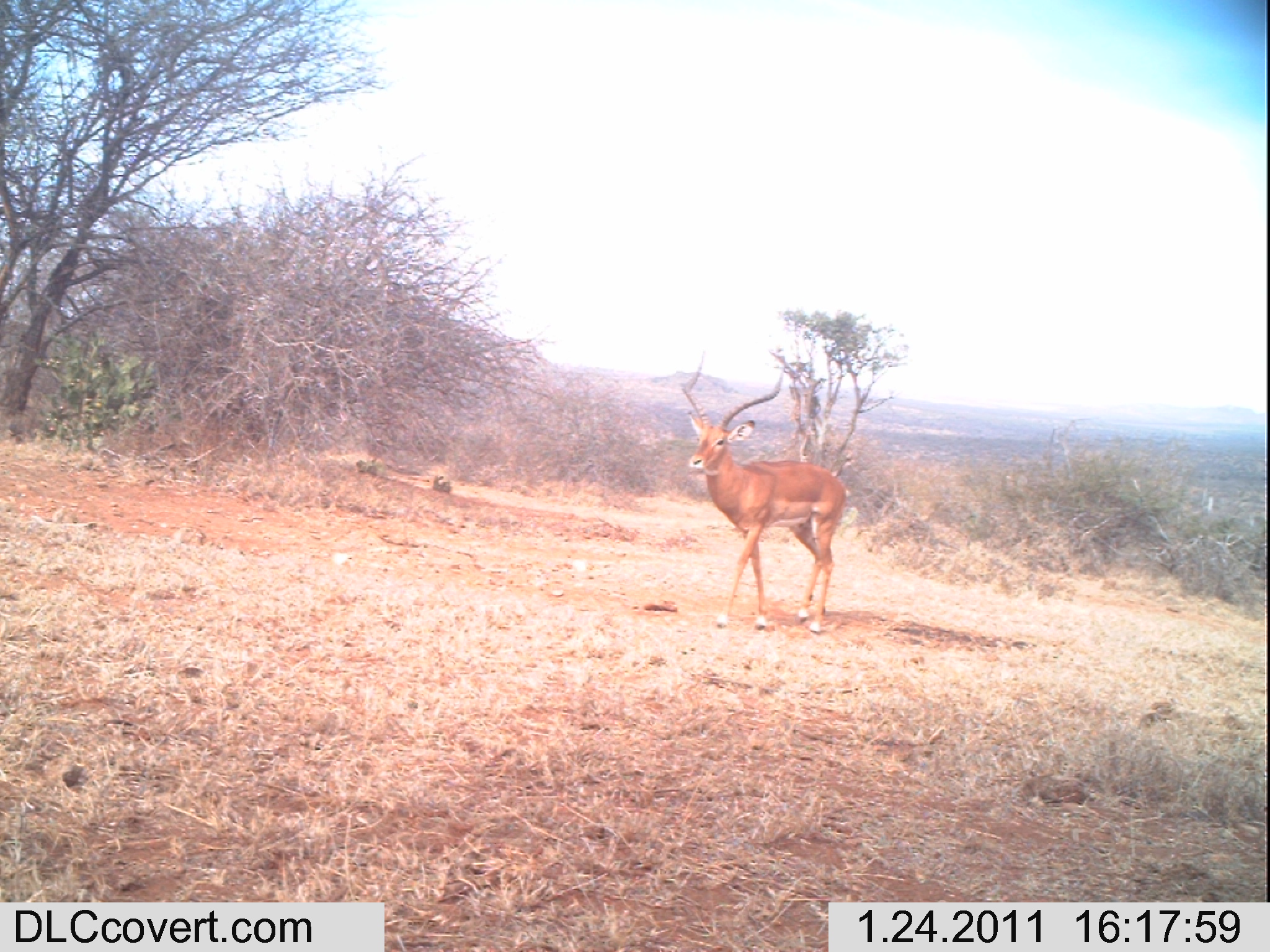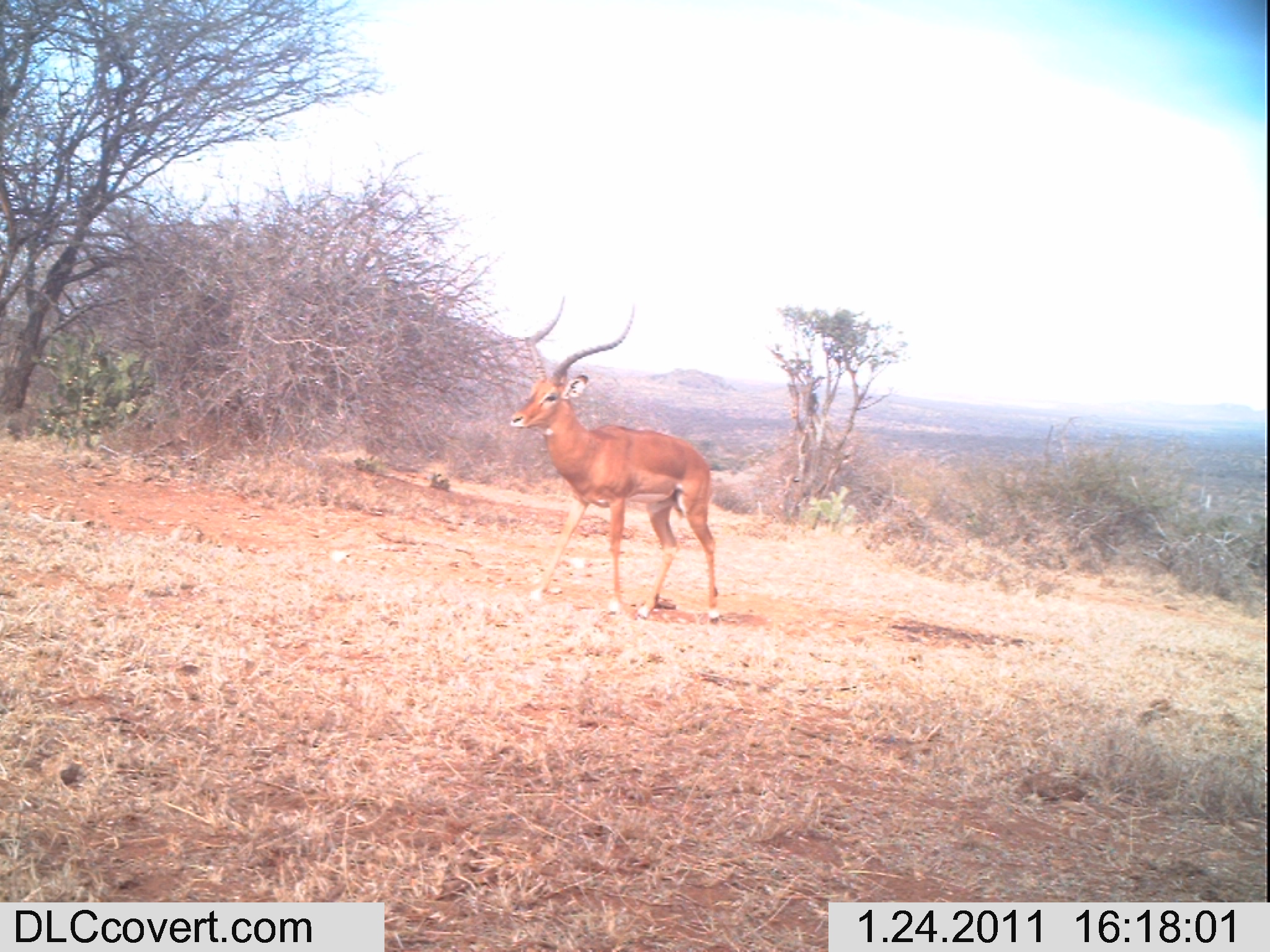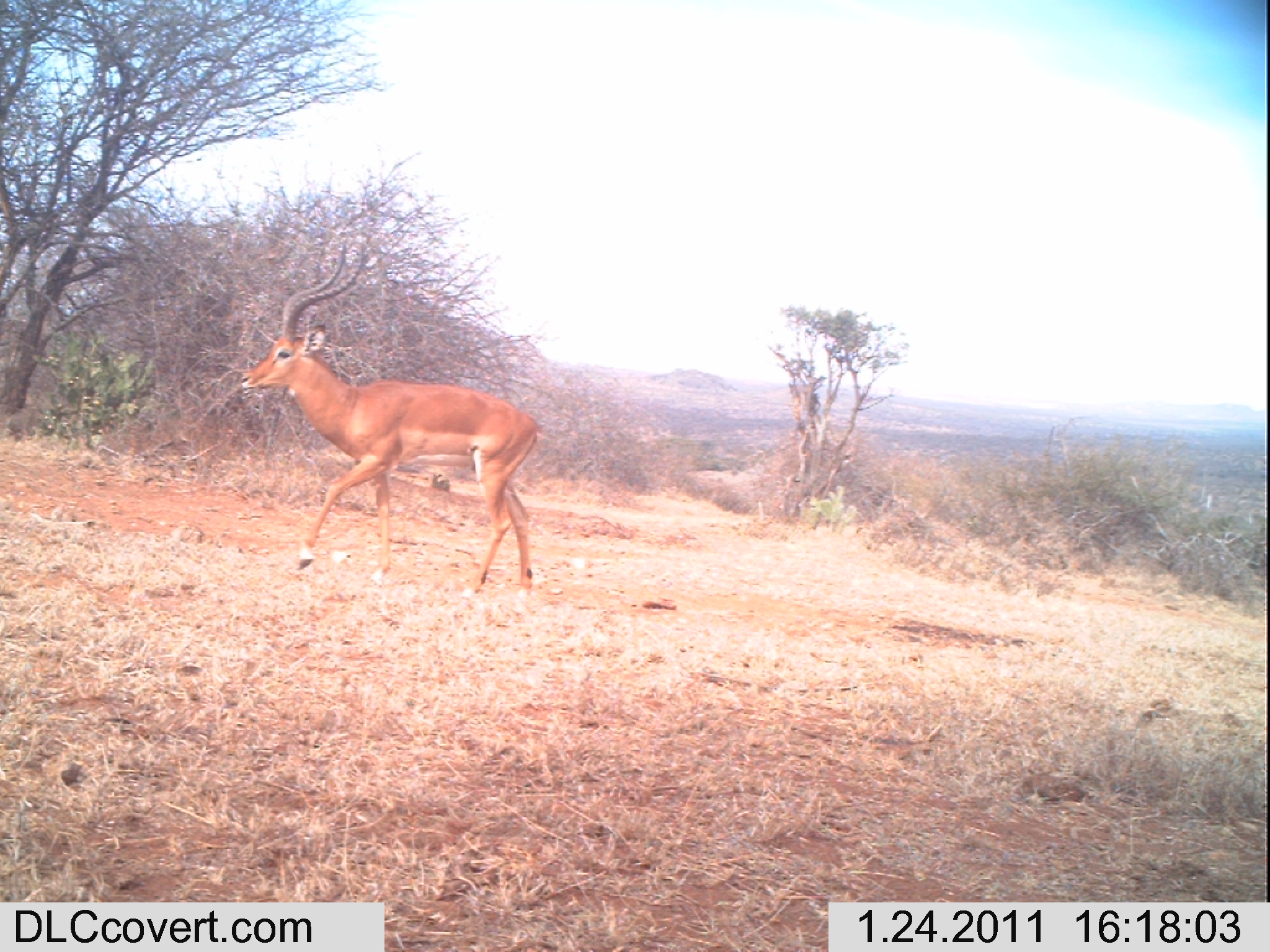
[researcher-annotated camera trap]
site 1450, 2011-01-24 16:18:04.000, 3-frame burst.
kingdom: Animalia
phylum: Chordata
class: Mammalia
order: Artiodactyla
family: Bovidae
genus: Aepyceros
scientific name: Aepyceros melampus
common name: impala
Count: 1.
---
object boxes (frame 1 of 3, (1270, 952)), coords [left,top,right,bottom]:
aepyceros melampus: [681,349,847,634]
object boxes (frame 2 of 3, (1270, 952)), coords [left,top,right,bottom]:
aepyceros melampus: [507,295,724,620]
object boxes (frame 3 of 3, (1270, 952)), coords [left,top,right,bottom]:
aepyceros melampus: [234,241,537,591]